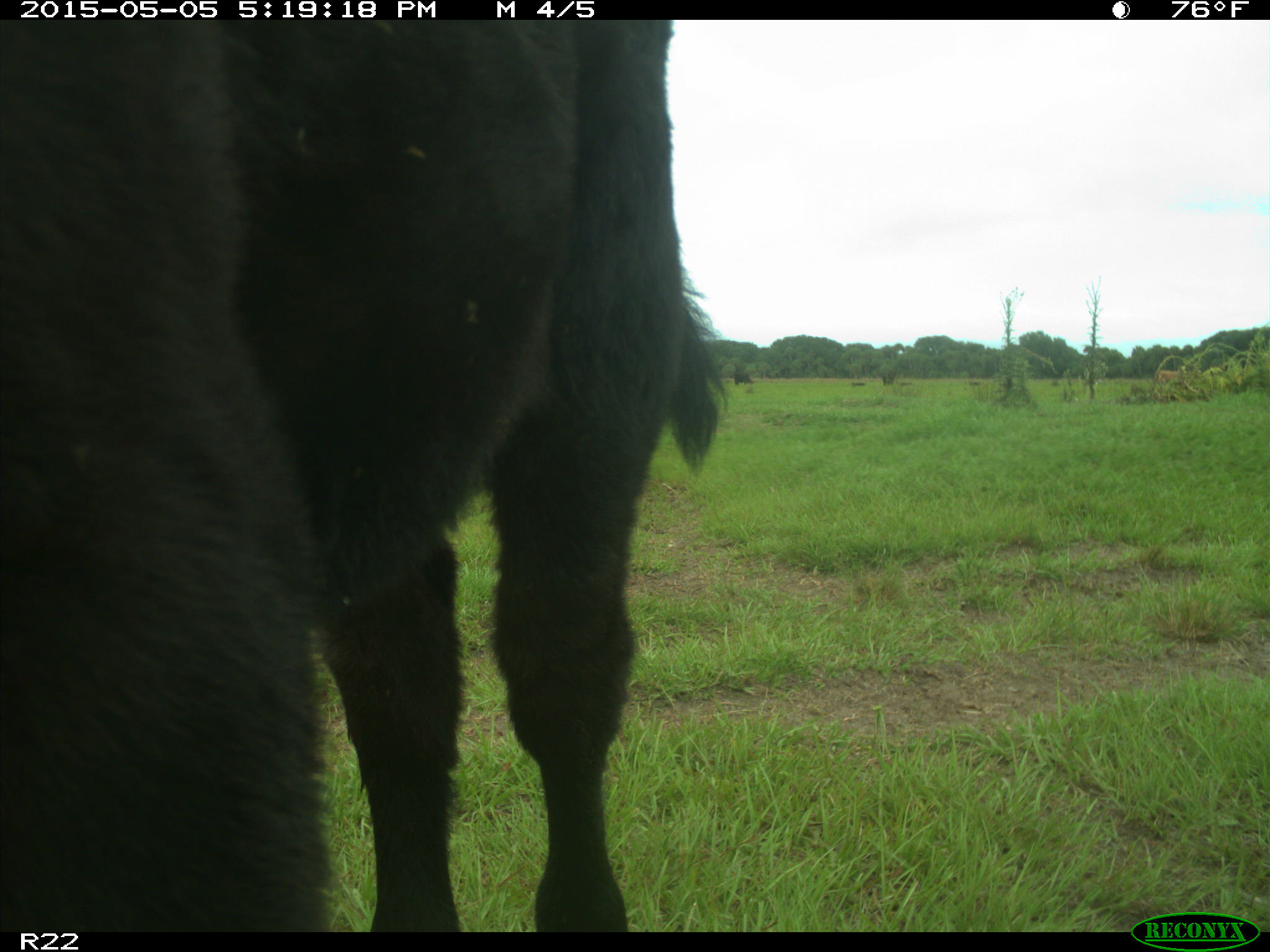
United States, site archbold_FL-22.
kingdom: Animalia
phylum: Chordata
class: Mammalia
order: Artiodactyla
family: Bovidae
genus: Bos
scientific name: Bos taurus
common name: domestic cow